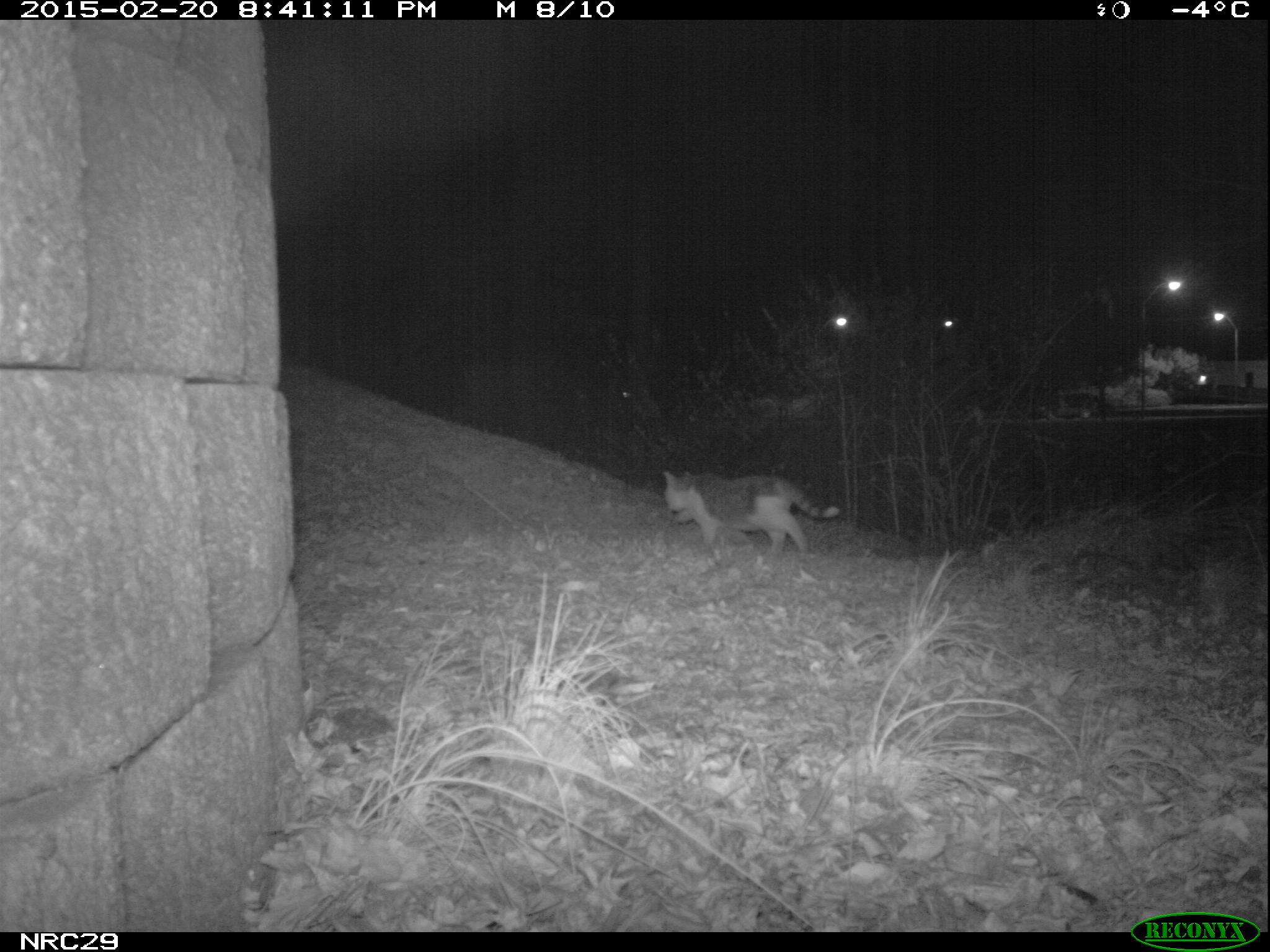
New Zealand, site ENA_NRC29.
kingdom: Animalia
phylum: Chordata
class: Mammalia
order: Carnivora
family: Felidae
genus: Felis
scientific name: Felis catus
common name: domestic cat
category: cat